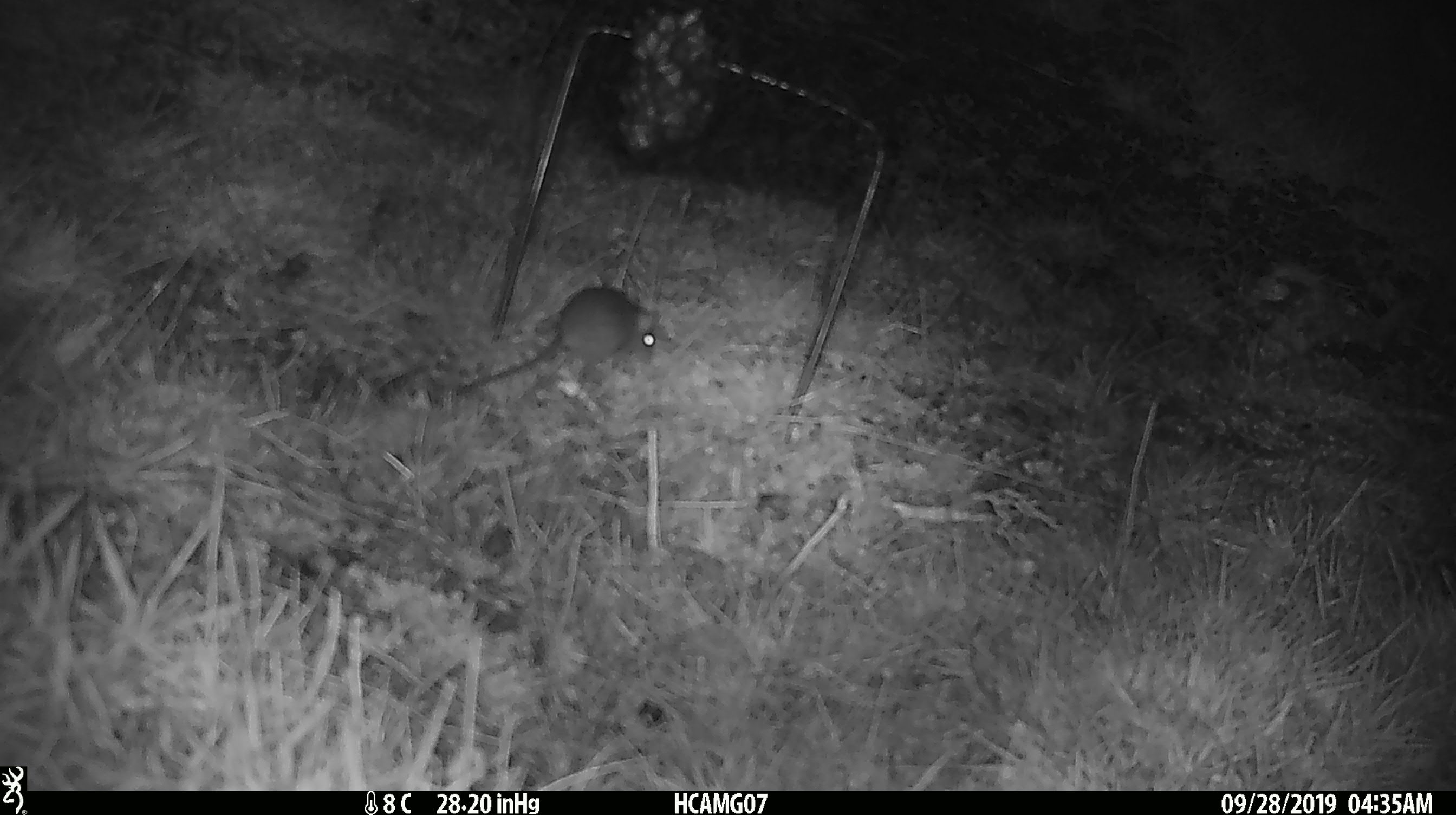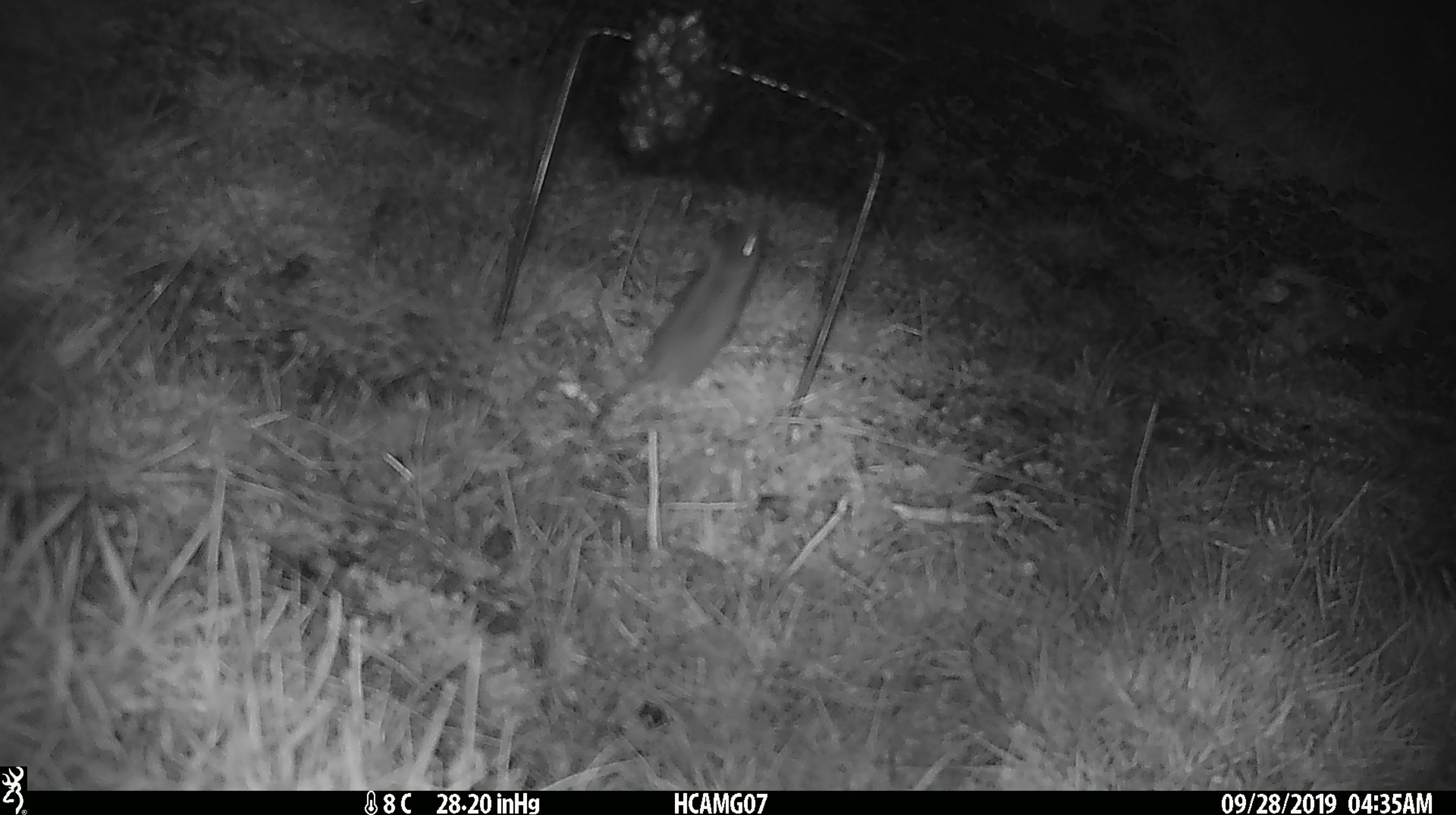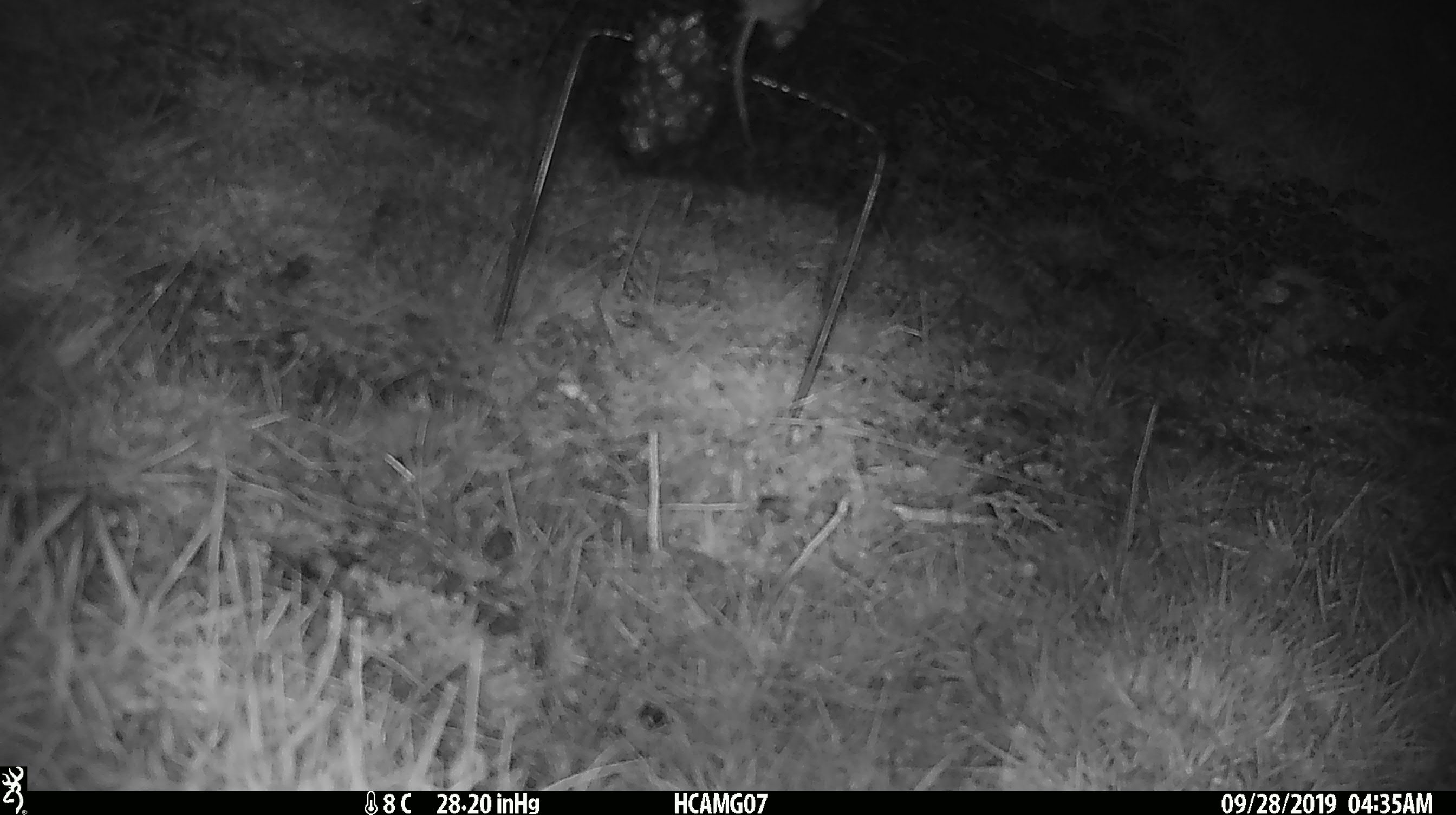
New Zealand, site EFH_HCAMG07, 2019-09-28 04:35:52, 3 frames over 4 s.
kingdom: Animalia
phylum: Chordata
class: Mammalia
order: Rodentia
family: Muridae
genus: Mus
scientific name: Mus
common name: mouse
Mouse (Mus).